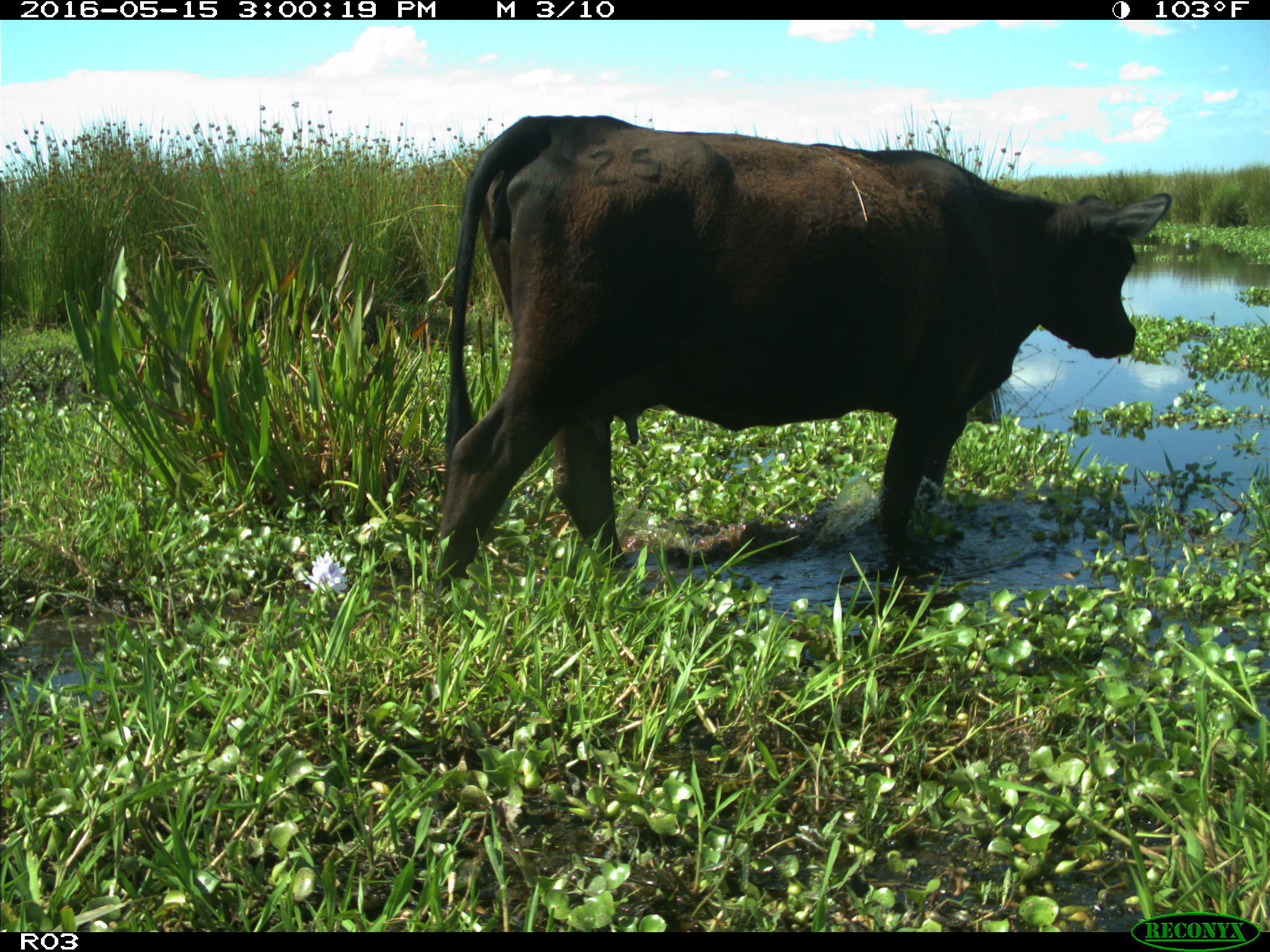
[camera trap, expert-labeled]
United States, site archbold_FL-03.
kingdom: Animalia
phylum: Chordata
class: Mammalia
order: Artiodactyla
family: Bovidae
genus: Bos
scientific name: Bos taurus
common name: domestic cow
Bos taurus (domestic cow).